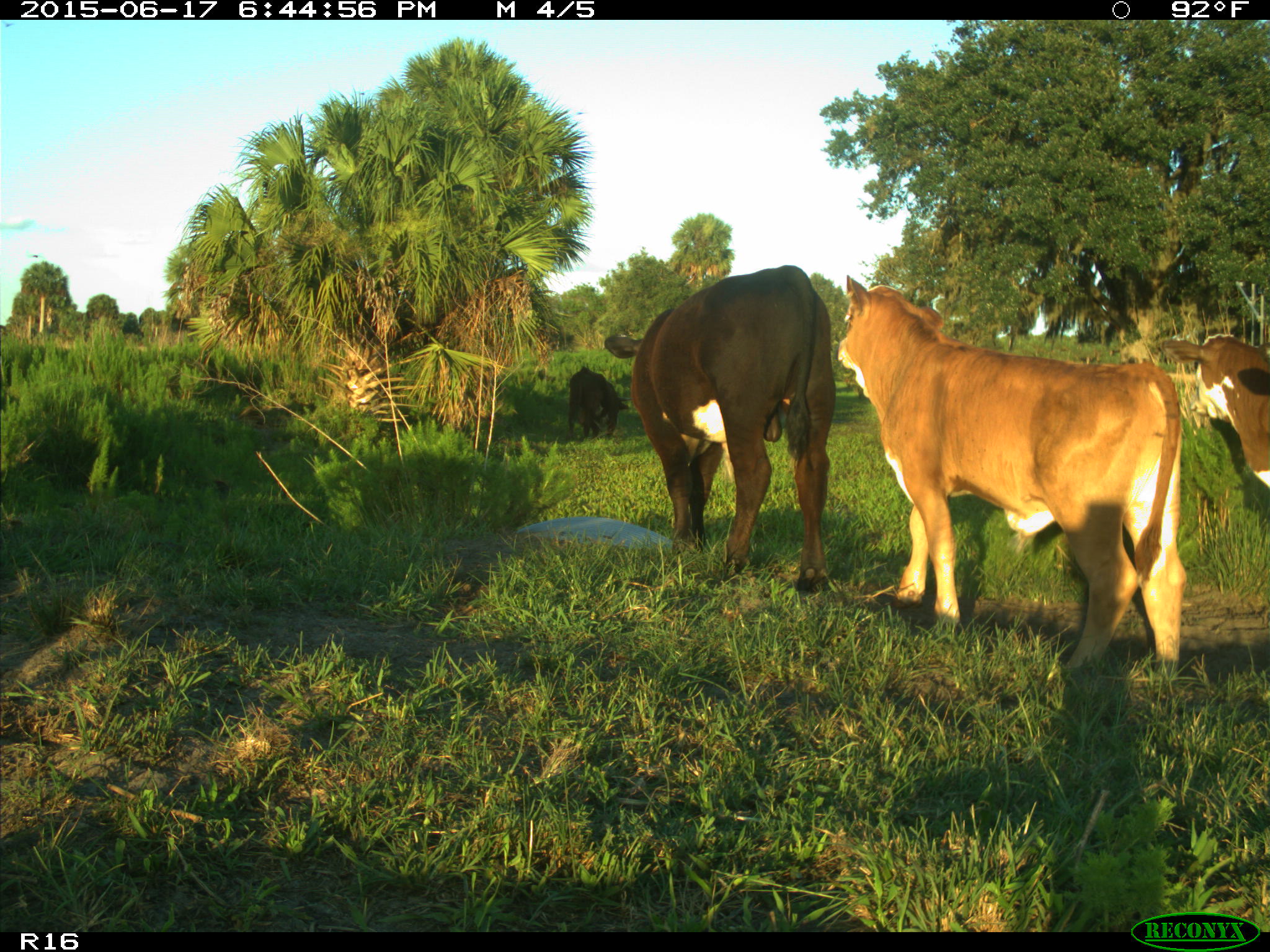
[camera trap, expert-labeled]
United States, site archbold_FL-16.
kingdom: Animalia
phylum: Chordata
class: Mammalia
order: Artiodactyla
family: Bovidae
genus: Bos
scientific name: Bos taurus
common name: domestic cow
Bos taurus (domestic cow).